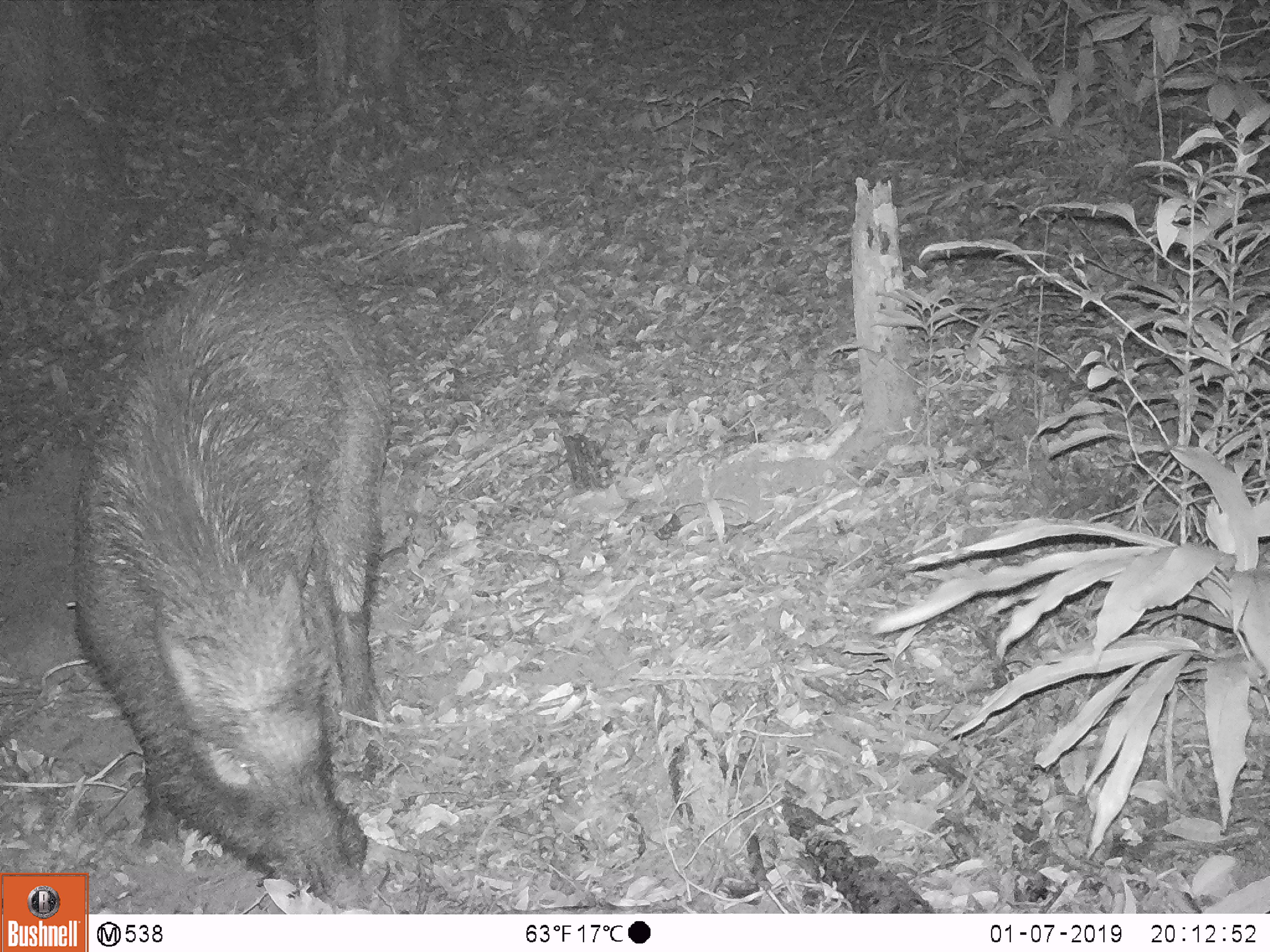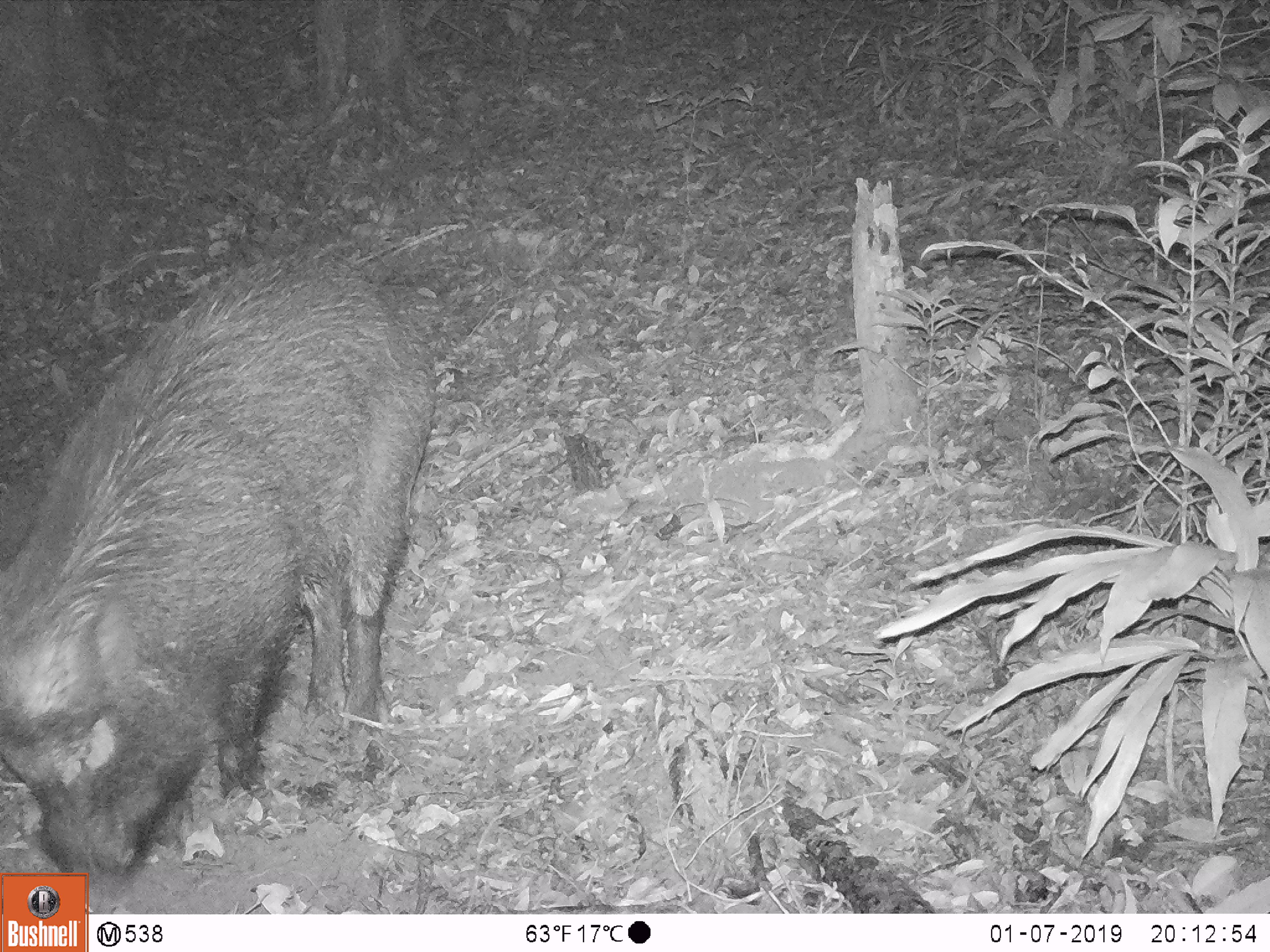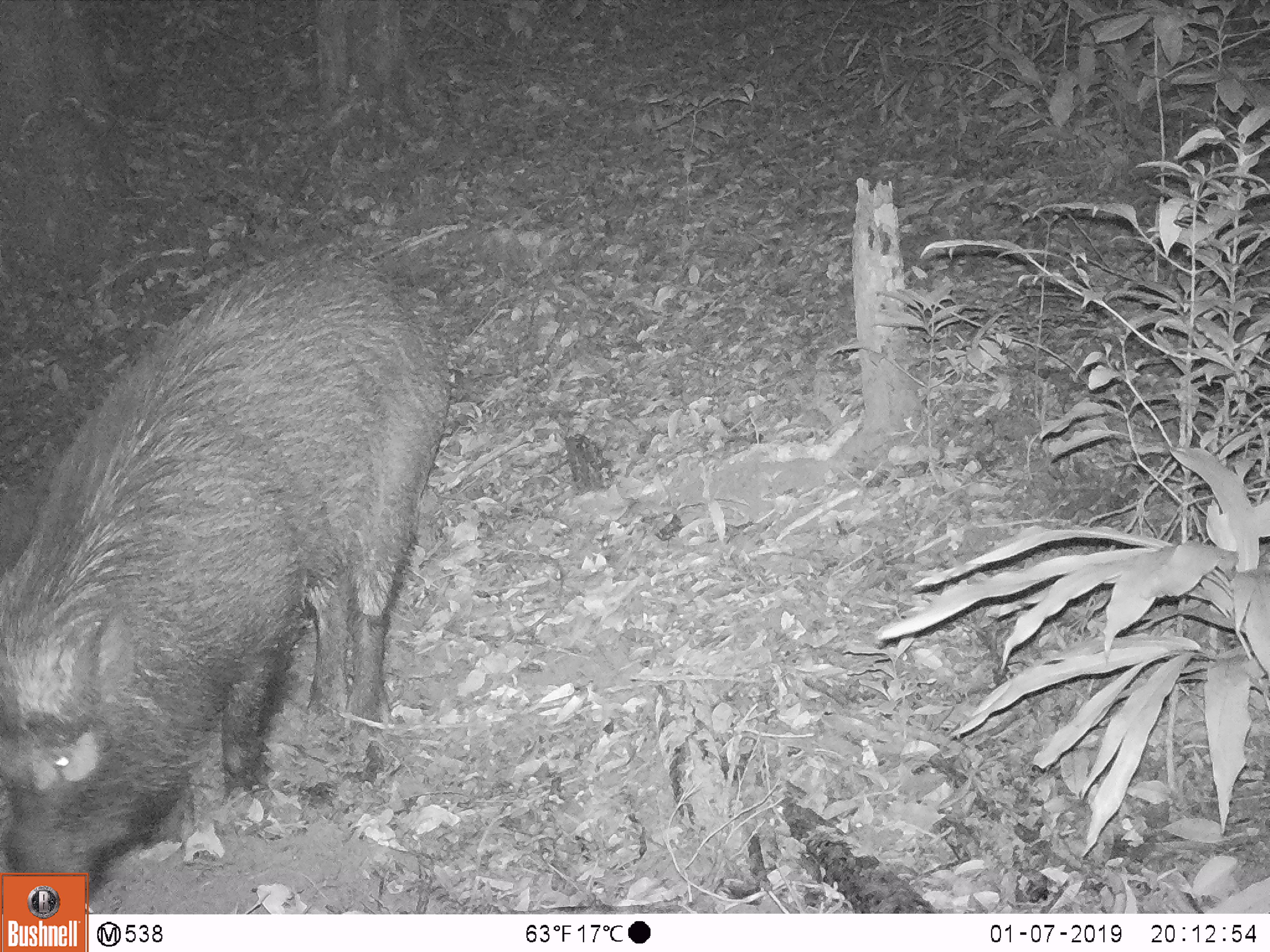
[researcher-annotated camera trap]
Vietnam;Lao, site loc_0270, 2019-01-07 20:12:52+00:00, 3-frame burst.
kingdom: Animalia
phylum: Chordata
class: Mammalia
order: Artiodactyla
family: Suidae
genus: Sus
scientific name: Sus scrofa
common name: eurasian wild pig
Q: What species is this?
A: Eurasian wild pig (Sus scrofa).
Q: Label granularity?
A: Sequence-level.